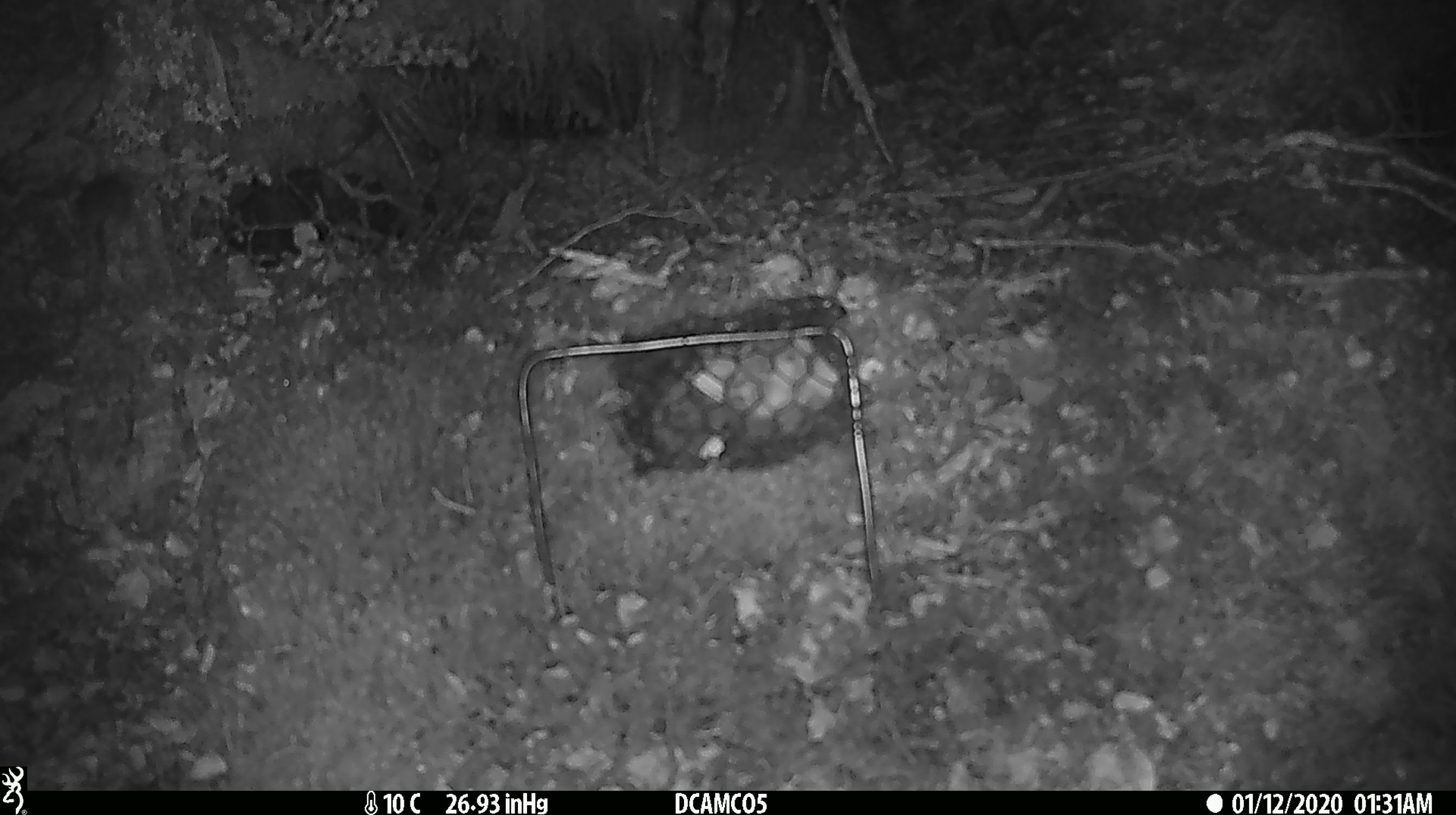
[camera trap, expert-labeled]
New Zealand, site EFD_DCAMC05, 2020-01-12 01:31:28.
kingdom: Animalia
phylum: Chordata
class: Mammalia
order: Rodentia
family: Muridae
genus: Mus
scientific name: Mus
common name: mouse